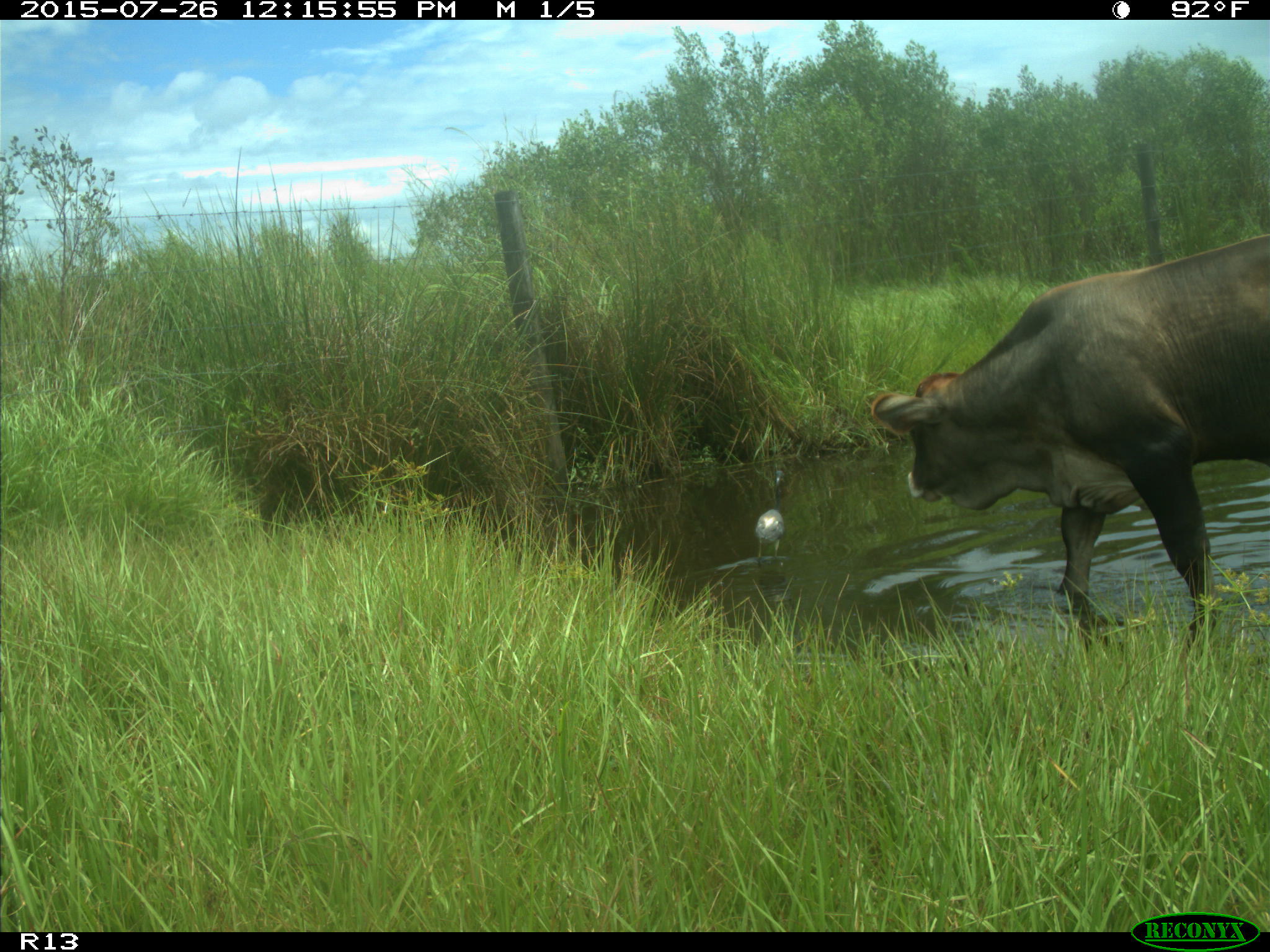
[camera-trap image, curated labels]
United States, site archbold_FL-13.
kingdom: Animalia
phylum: Chordata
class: Mammalia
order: Artiodactyla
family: Bovidae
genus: Bos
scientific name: Bos taurus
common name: domestic cow